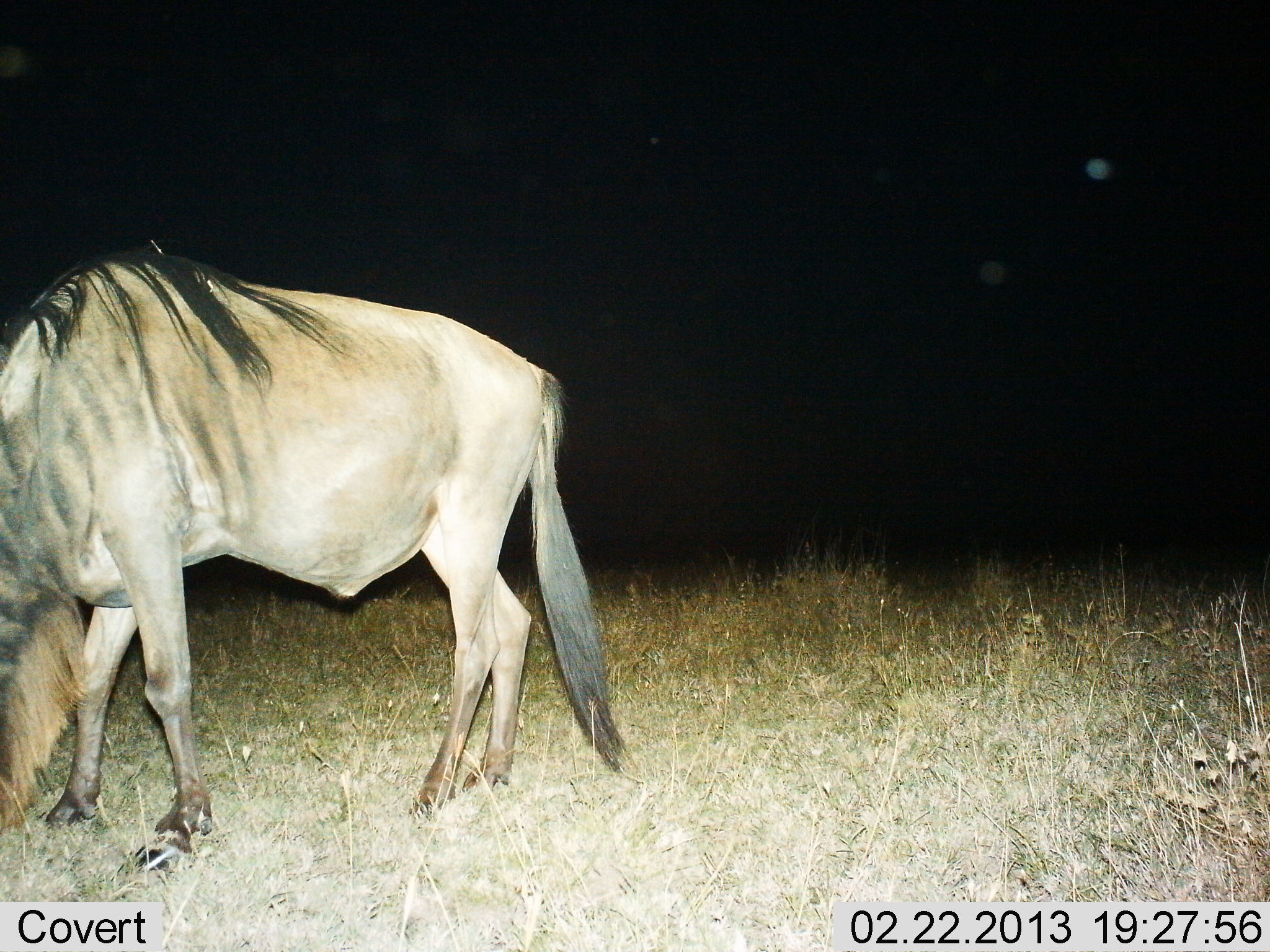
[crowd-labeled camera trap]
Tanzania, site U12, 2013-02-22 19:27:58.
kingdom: Animalia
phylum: Chordata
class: Mammalia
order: Artiodactyla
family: Bovidae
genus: Connochaetes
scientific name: Connochaetes taurinus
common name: blue wildebeest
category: wildebeest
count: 1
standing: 38%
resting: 0%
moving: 4%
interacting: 0%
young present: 0%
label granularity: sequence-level